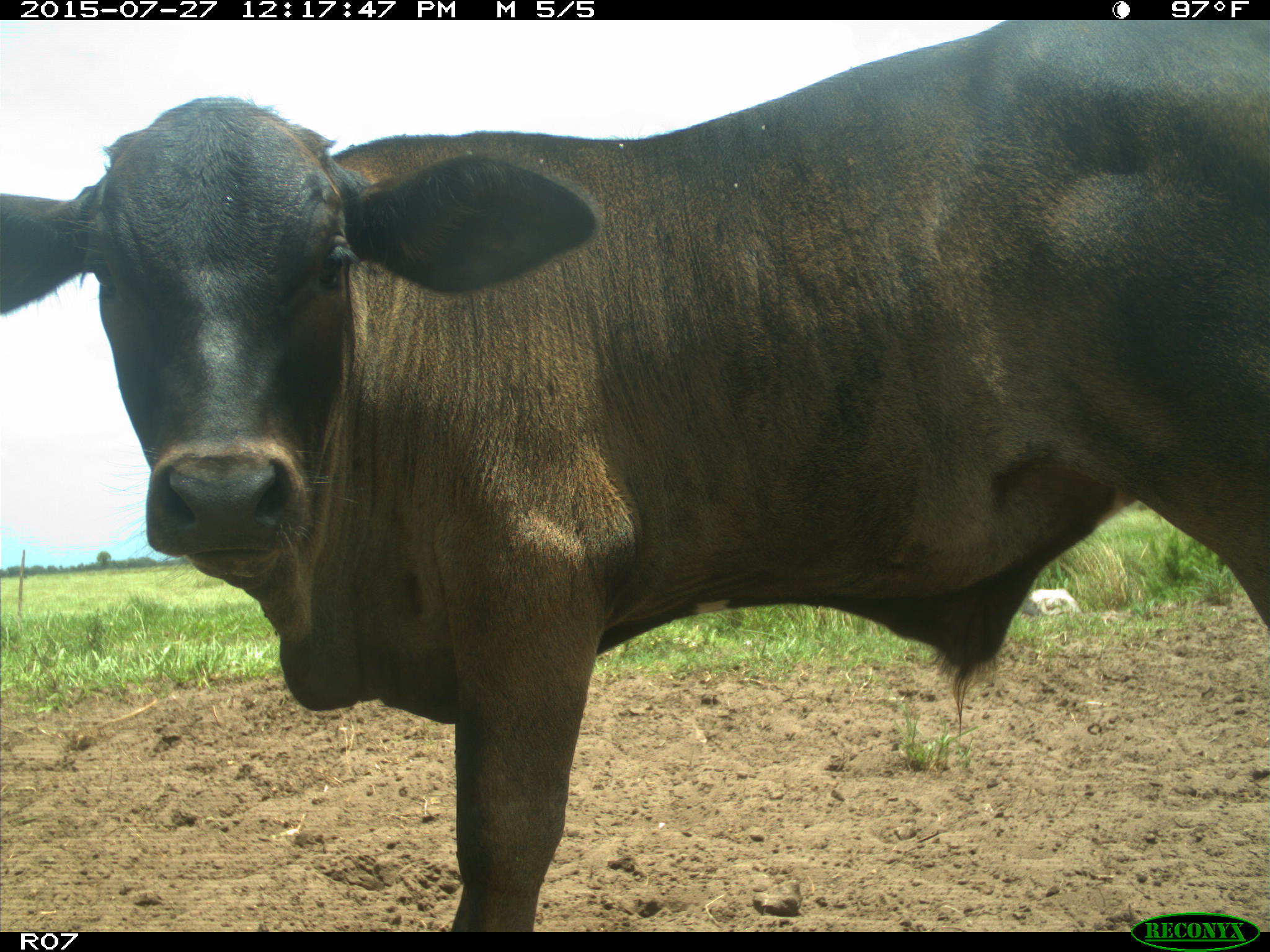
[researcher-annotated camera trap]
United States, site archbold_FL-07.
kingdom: Animalia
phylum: Chordata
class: Mammalia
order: Artiodactyla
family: Bovidae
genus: Bos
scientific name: Bos taurus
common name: domestic cow